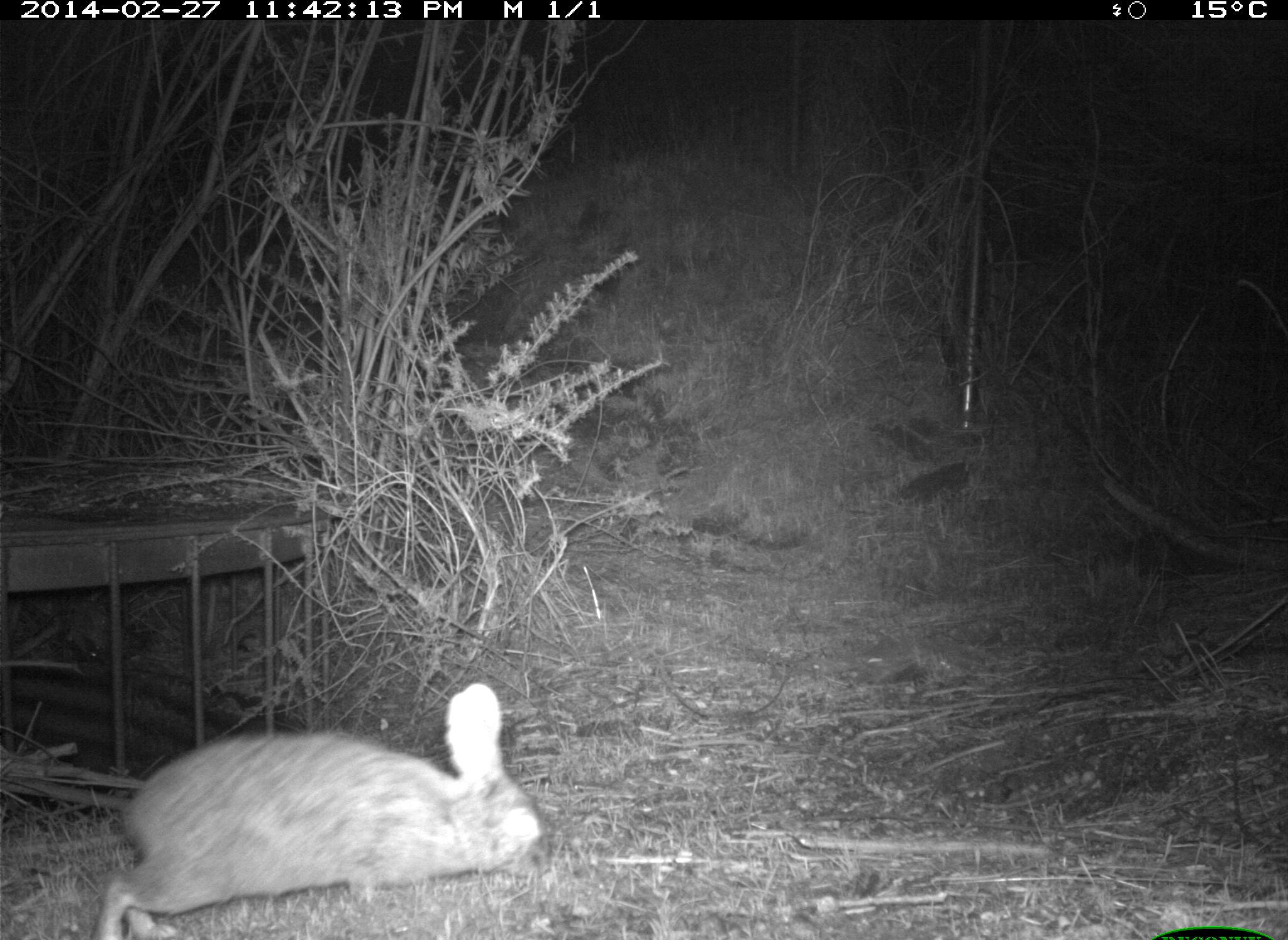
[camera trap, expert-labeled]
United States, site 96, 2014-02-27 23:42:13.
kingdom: Animalia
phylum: Chordata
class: Mammalia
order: Lagomorpha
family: Leporidae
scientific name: Leporidae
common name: rabbits and hares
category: rabbit